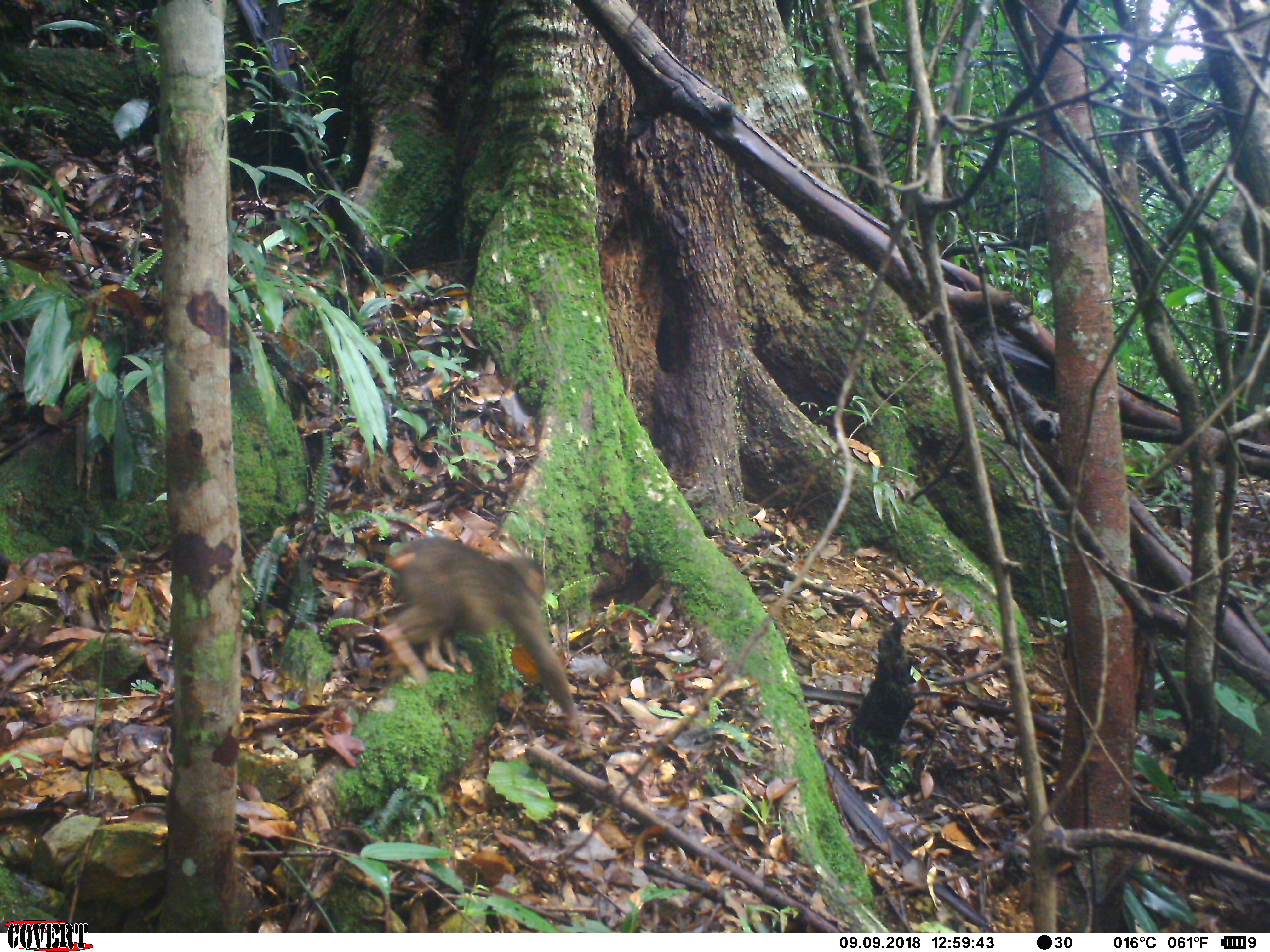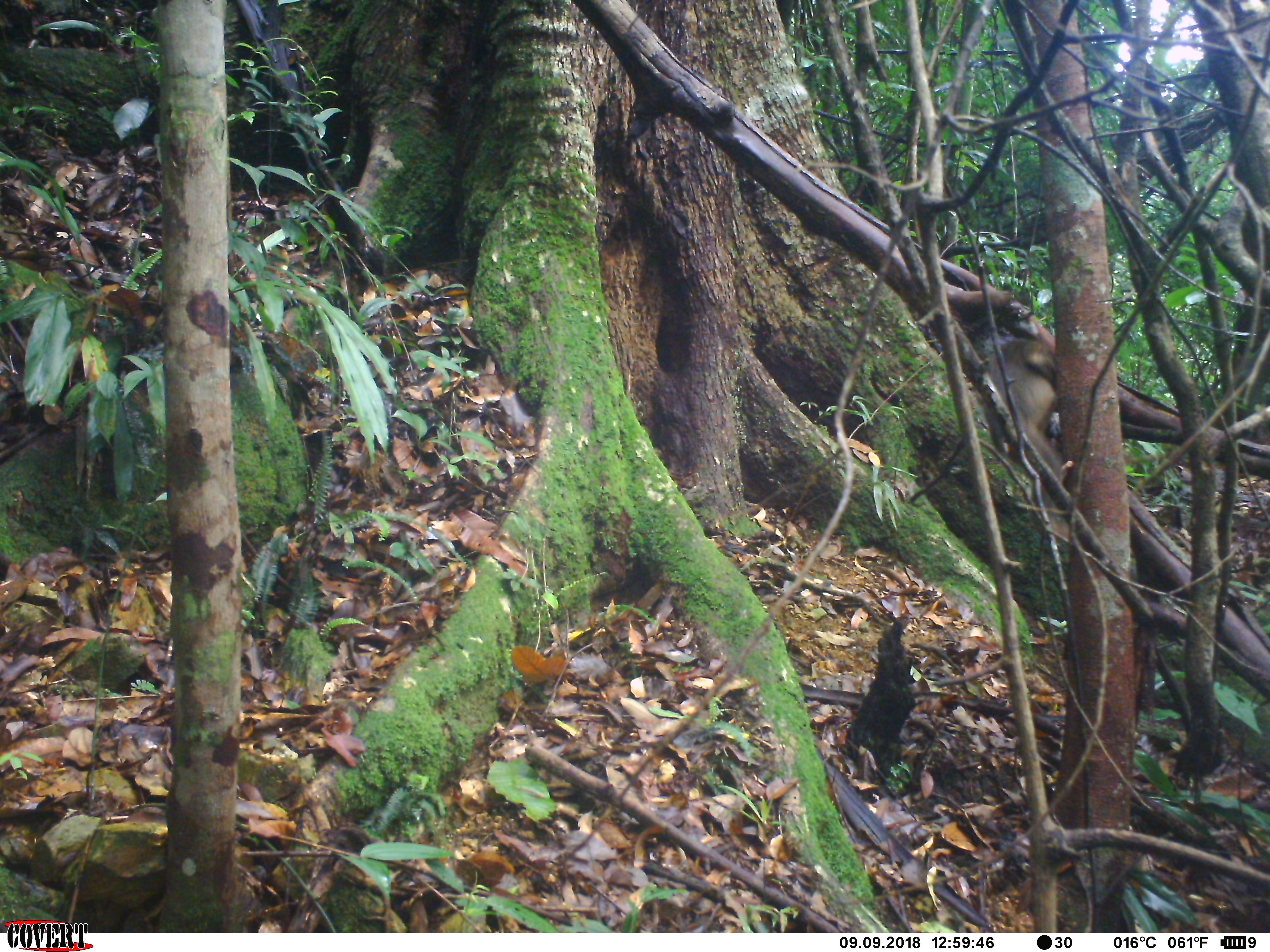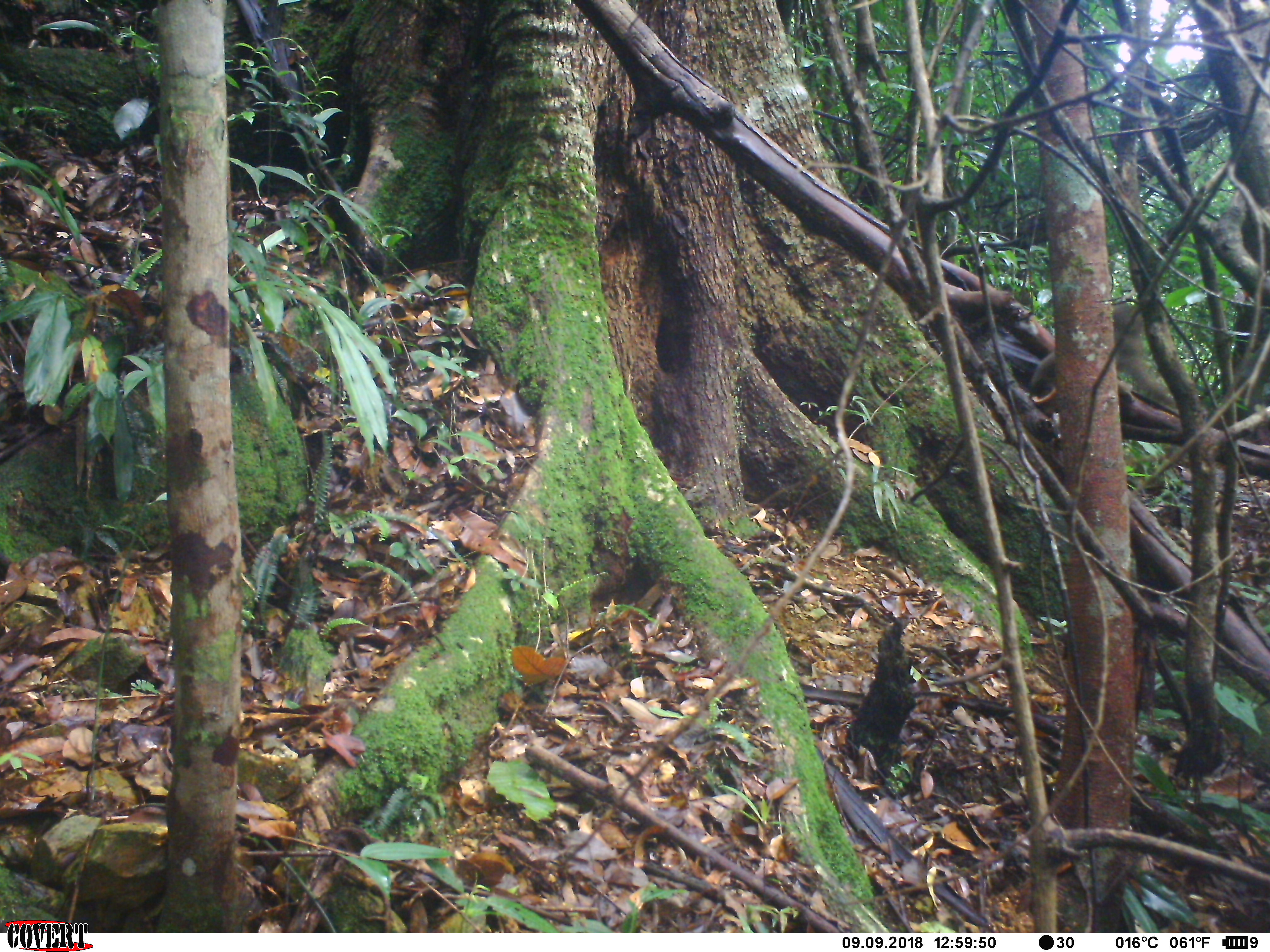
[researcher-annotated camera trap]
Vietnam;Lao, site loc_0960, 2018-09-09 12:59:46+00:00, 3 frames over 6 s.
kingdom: Animalia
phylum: Chordata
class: Mammalia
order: Primates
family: Cercopithecidae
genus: Macaca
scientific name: Macaca arctoides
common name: stump-tailed macaque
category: stump tailed macaque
Stump tailed macaque (stump-tailed macaque) (Macaca arctoides). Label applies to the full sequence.